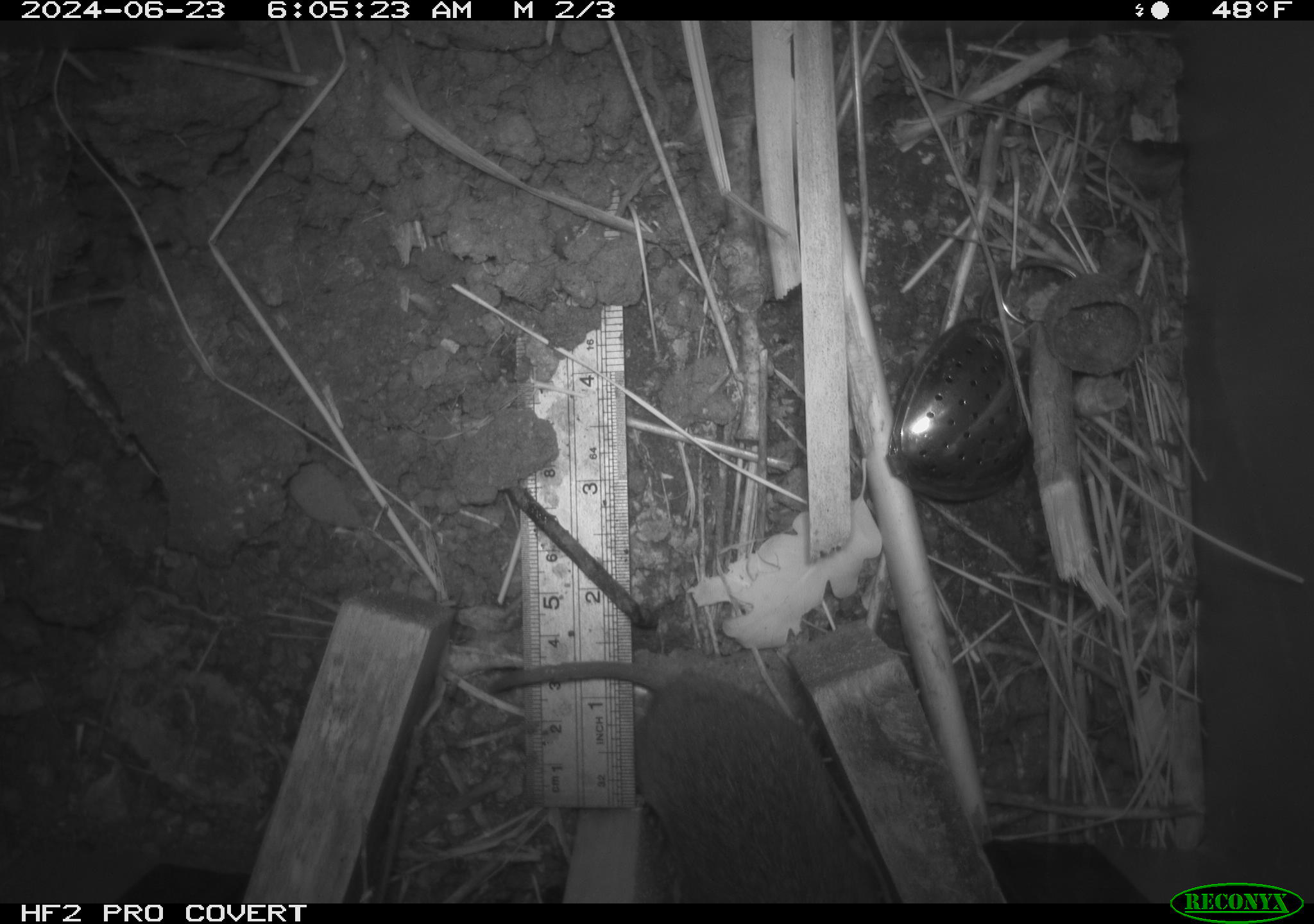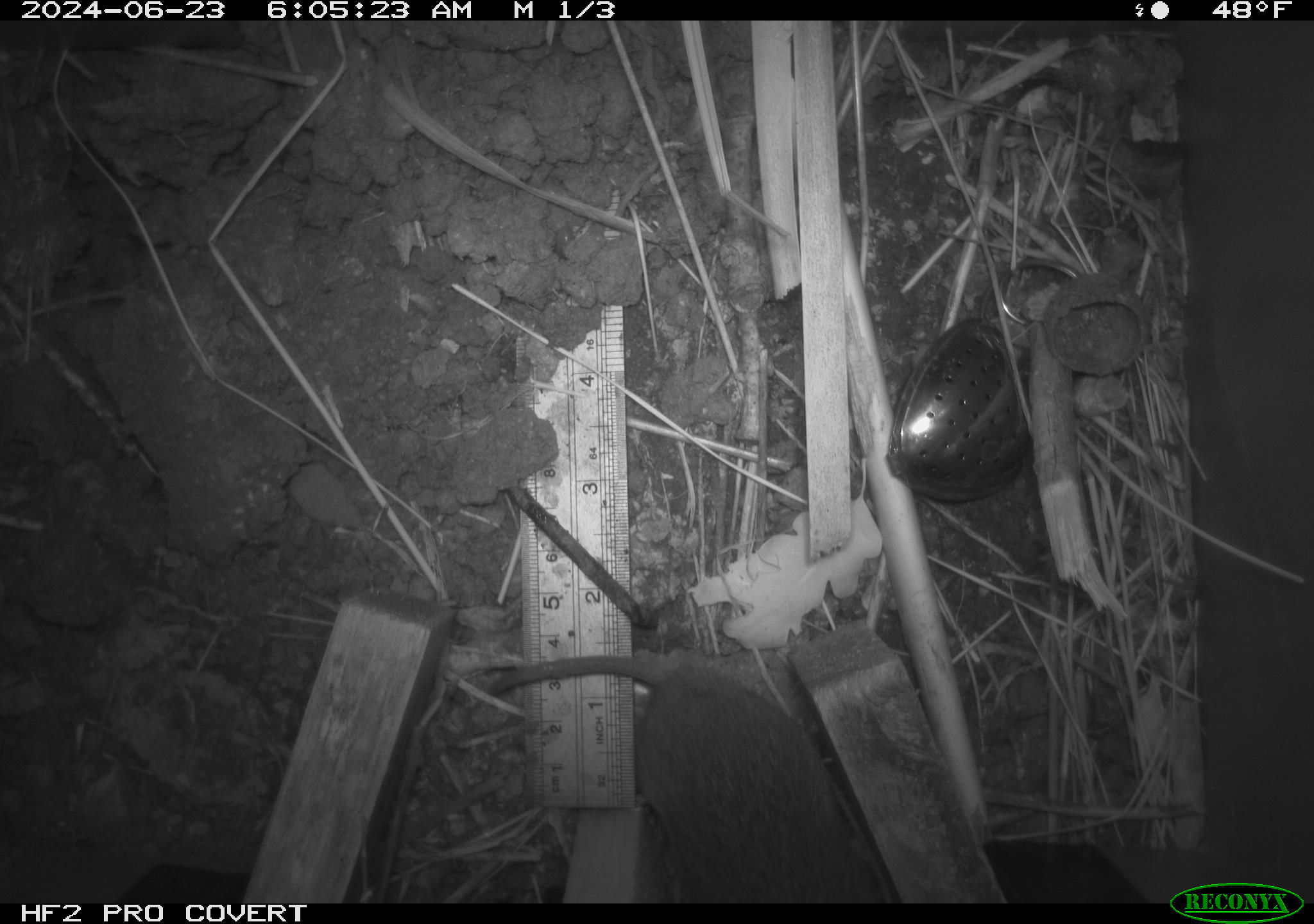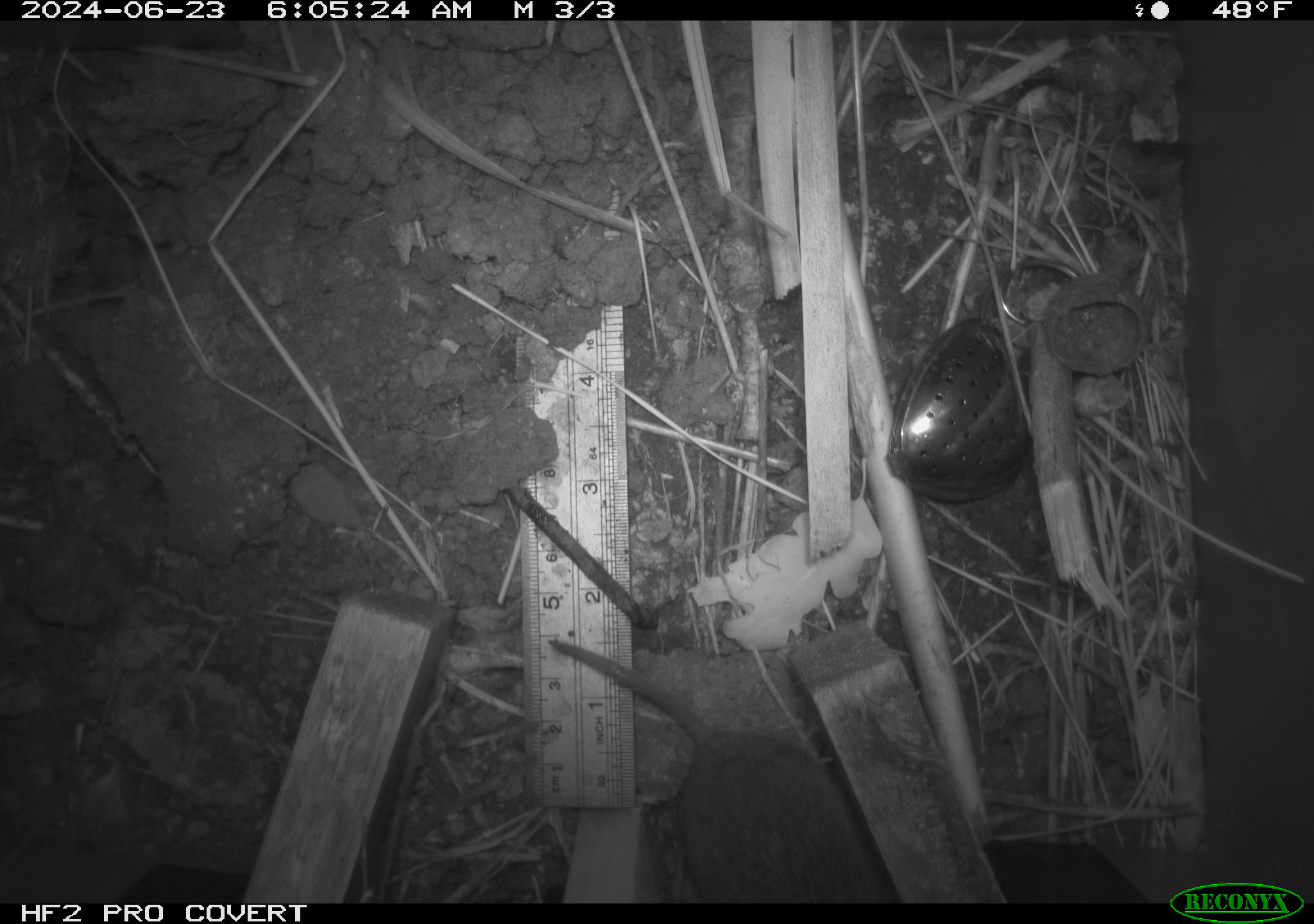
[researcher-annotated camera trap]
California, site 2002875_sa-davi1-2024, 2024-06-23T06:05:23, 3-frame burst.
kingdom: Animalia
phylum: Chordata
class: Mammalia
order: Rodentia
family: Cricetidae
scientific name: Arvicolinae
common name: voles, lemmings, and muskrats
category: arvicolinae subfamily